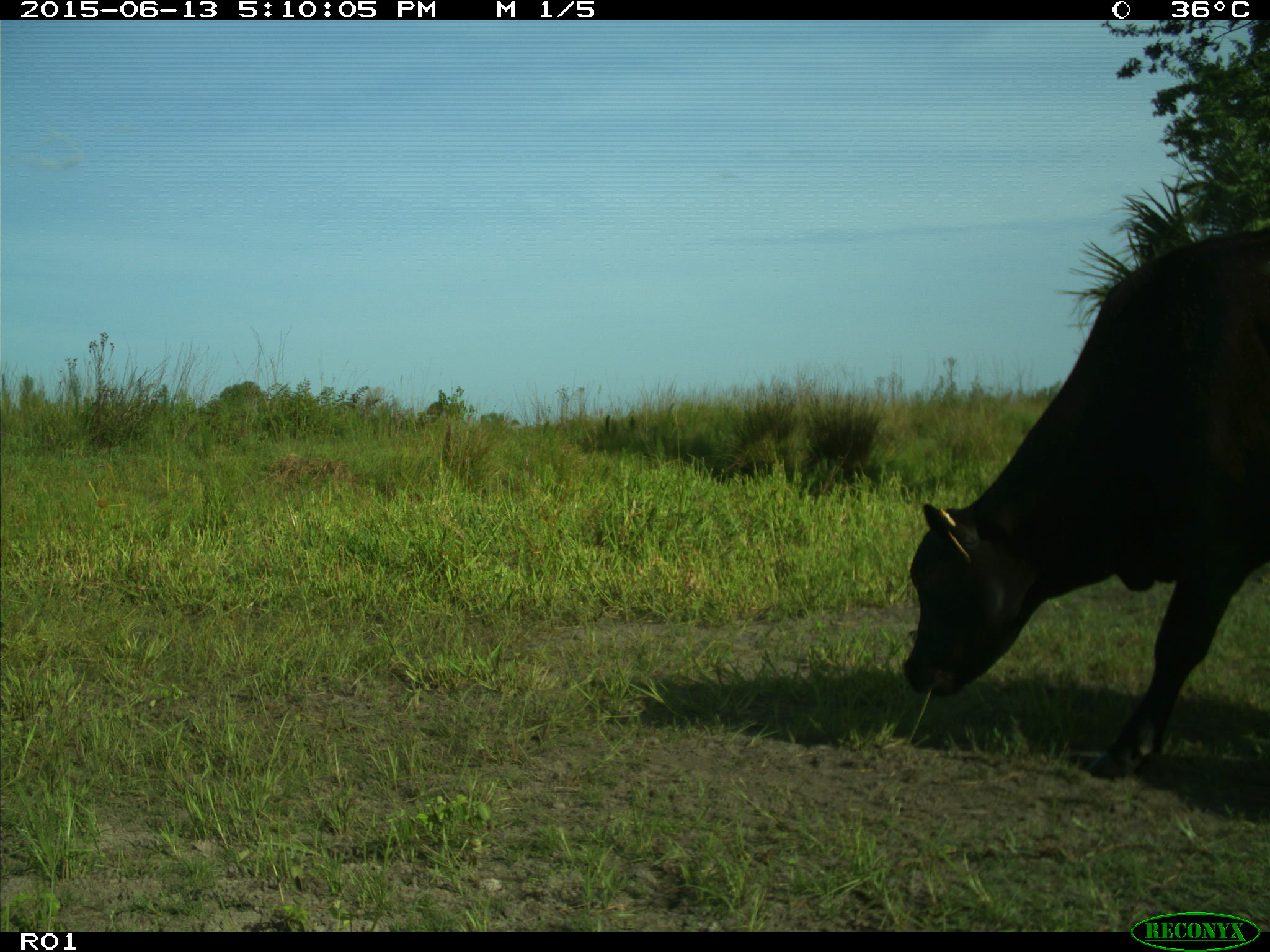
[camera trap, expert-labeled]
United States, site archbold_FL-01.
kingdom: Animalia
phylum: Chordata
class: Mammalia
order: Artiodactyla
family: Bovidae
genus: Bos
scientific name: Bos taurus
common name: domestic cow